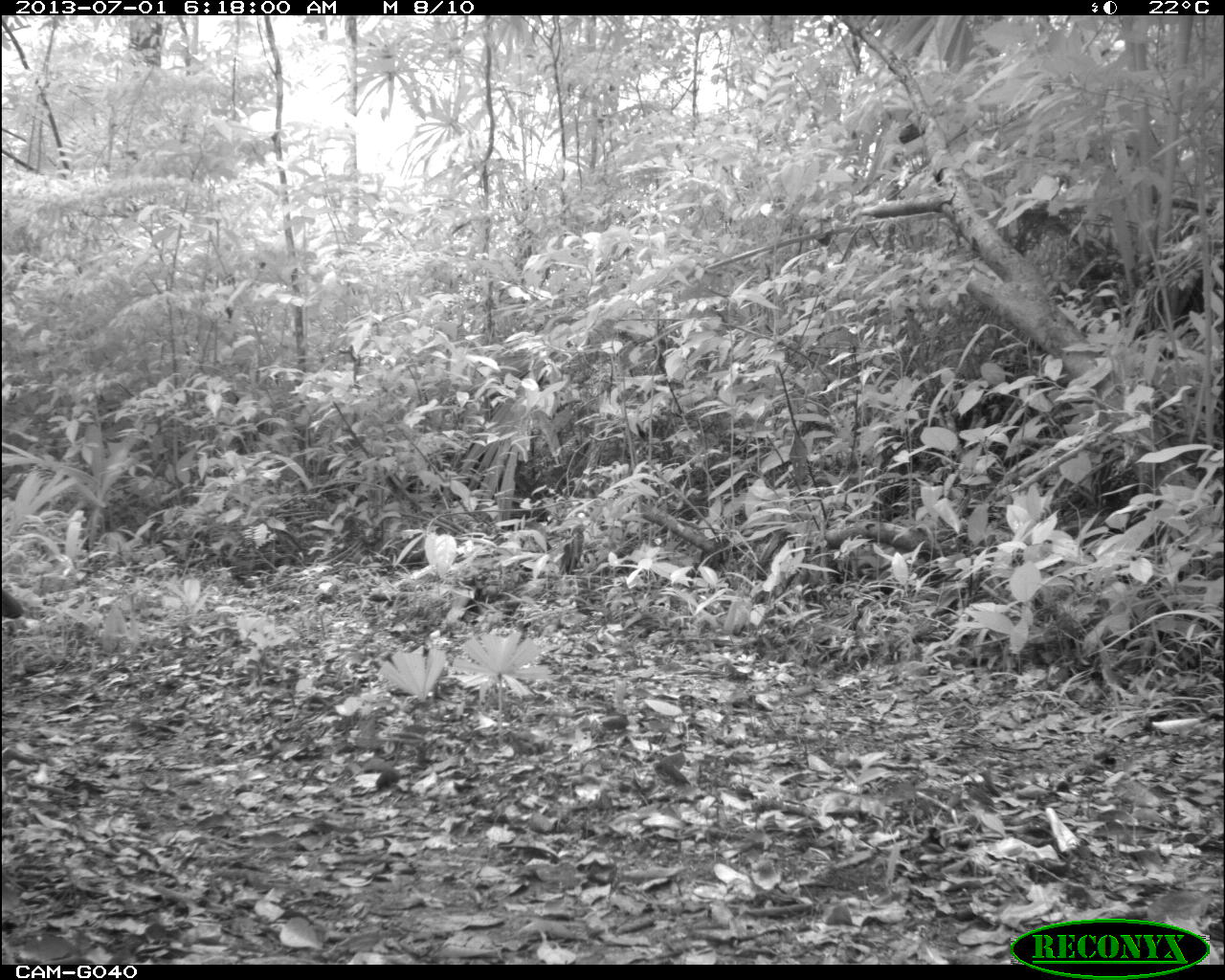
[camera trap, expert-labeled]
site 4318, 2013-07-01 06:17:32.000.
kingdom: Animalia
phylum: Chordata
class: Aves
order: Galliformes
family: Cracidae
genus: Crax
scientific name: Crax rubra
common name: great curassow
Crax rubra (great curassow), count 1, sex female.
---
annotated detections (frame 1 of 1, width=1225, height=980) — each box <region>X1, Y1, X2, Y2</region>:
crax rubra: <region>1, 589, 24, 619</region>